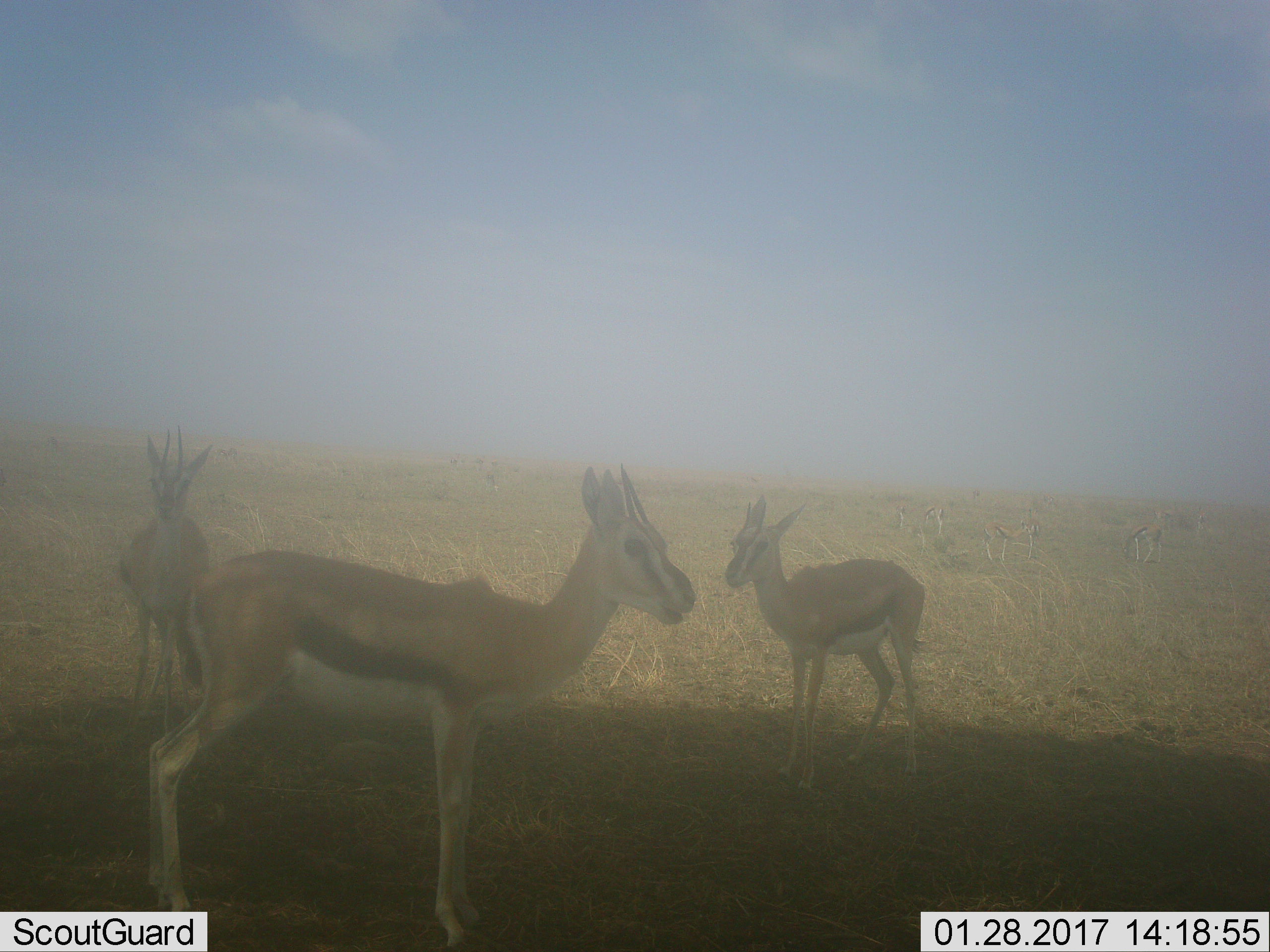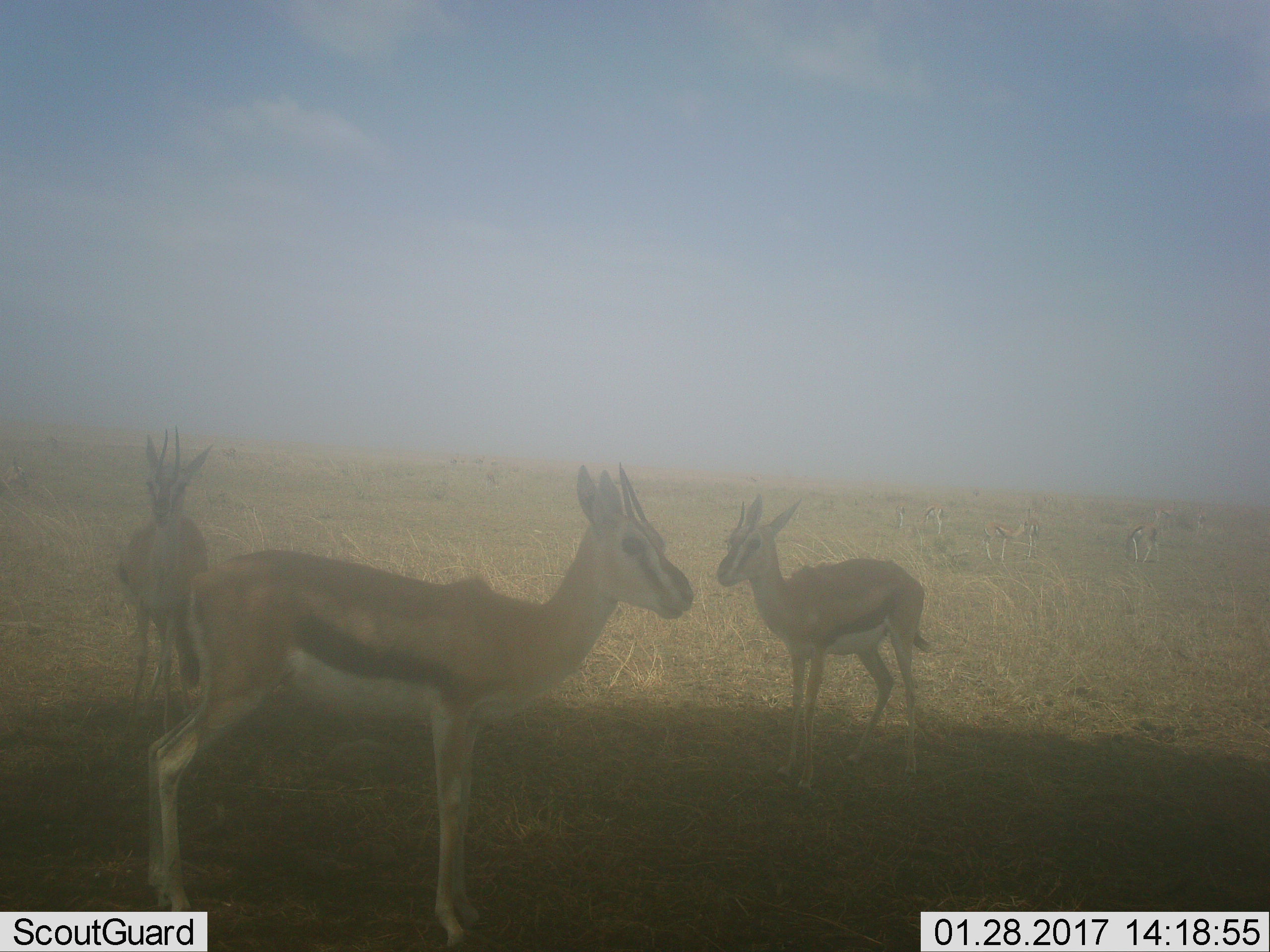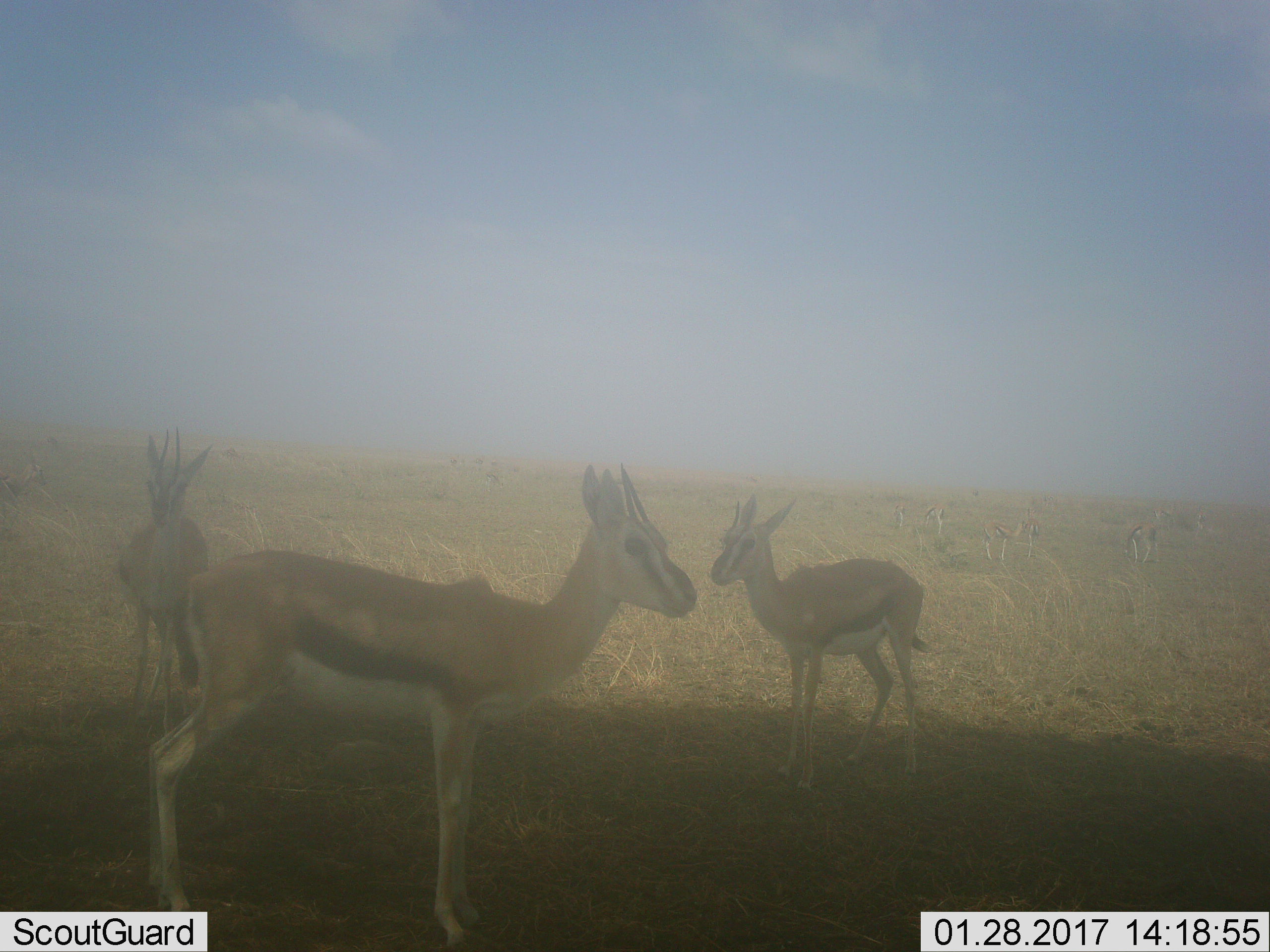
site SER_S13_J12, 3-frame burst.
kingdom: Animalia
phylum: Chordata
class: Mammalia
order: Artiodactyla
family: Bovidae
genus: Eudorcas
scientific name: Eudorcas thomsonii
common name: thomson's gazelle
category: gazellethomsons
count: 8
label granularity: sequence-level